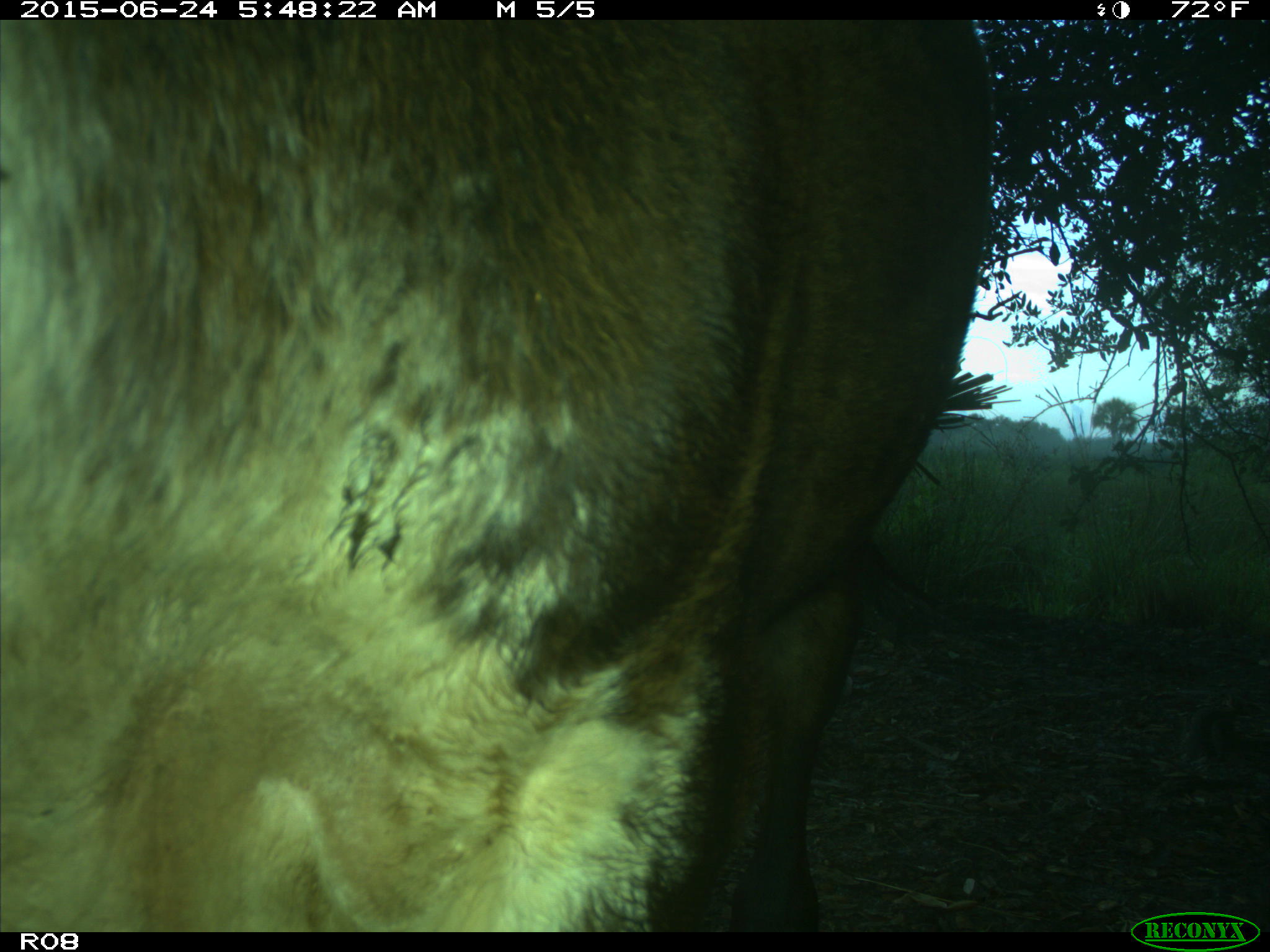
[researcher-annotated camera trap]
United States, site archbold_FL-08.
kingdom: Animalia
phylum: Chordata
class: Mammalia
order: Artiodactyla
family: Bovidae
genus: Bos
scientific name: Bos taurus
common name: domestic cow